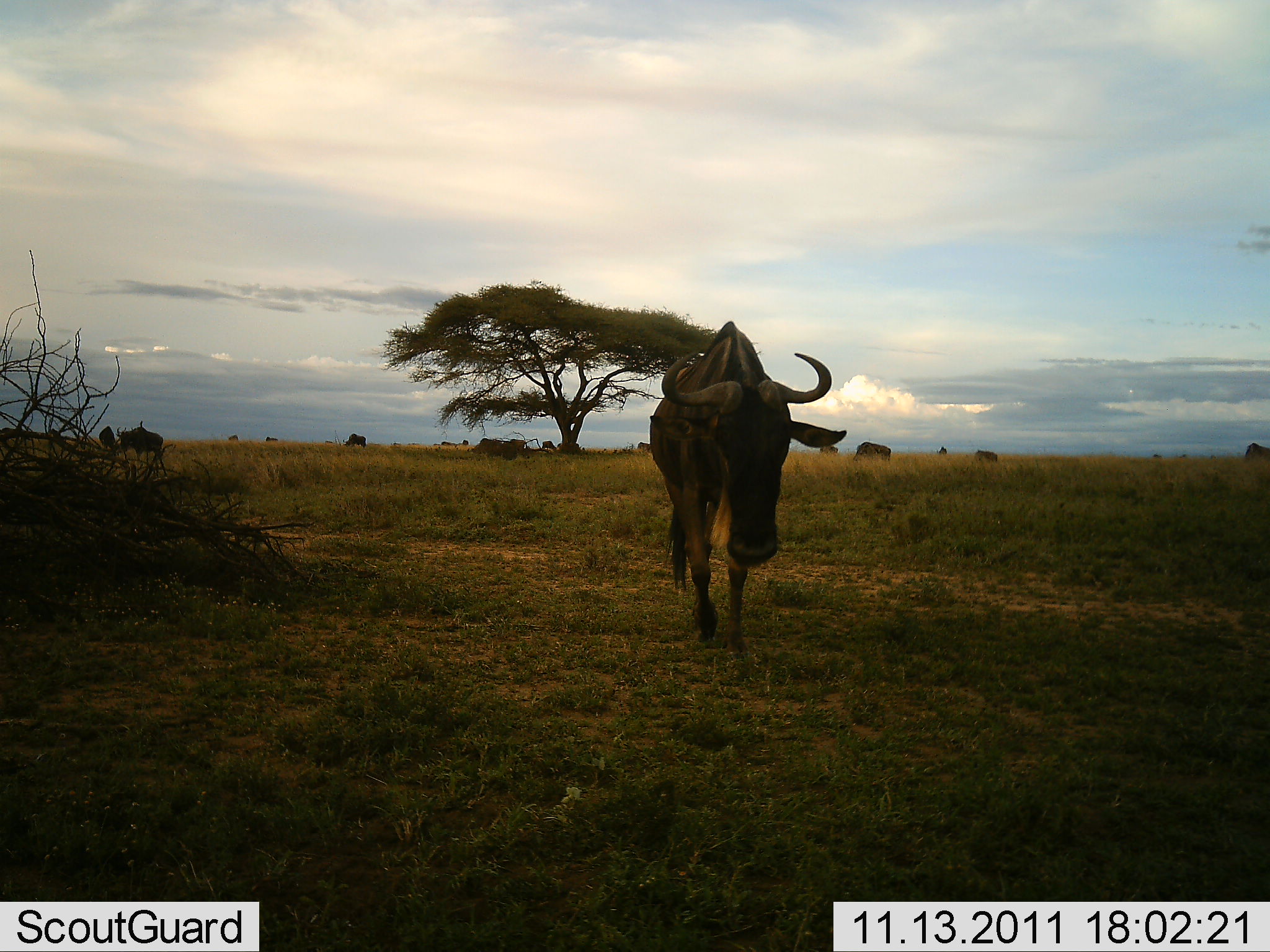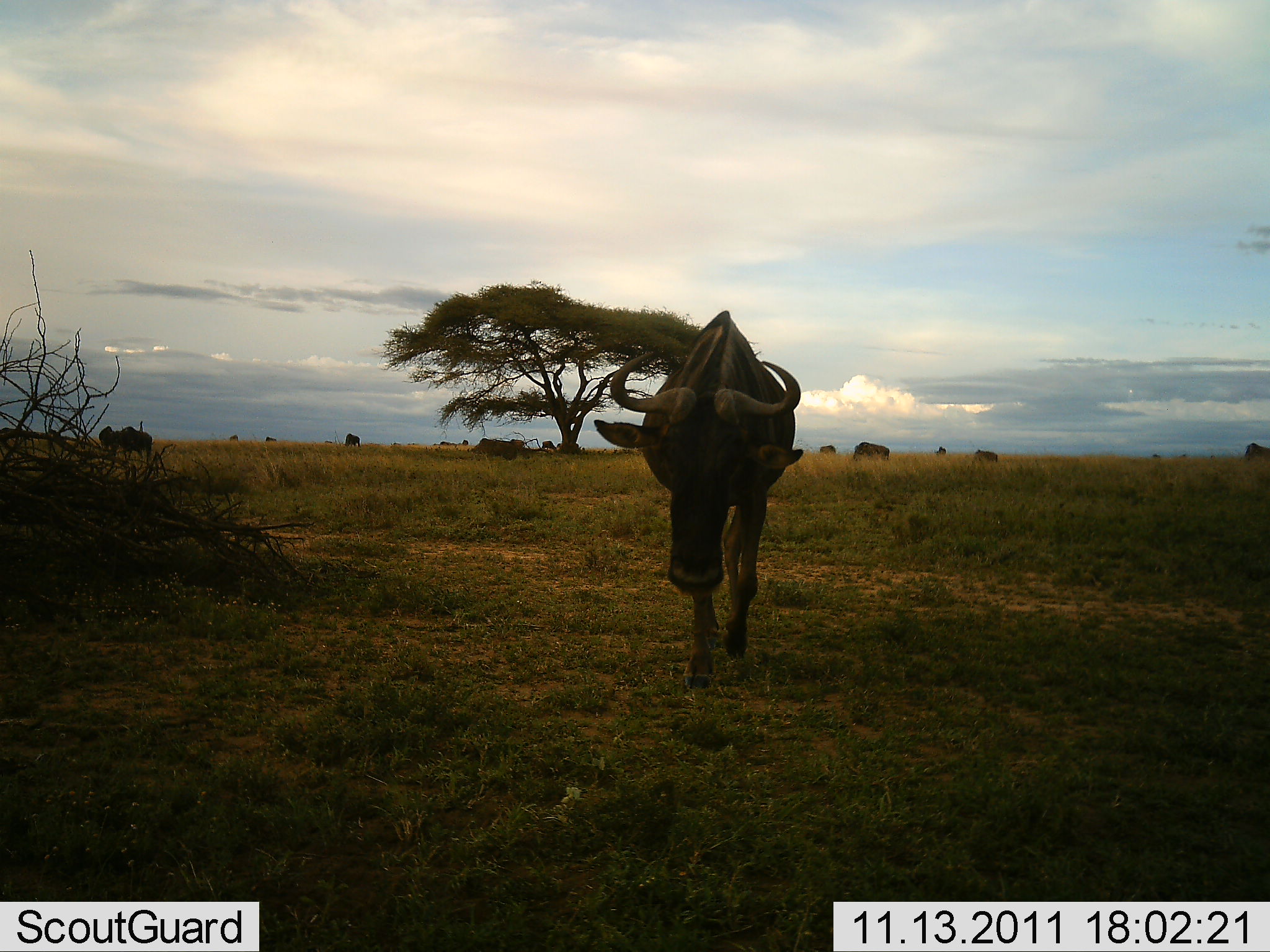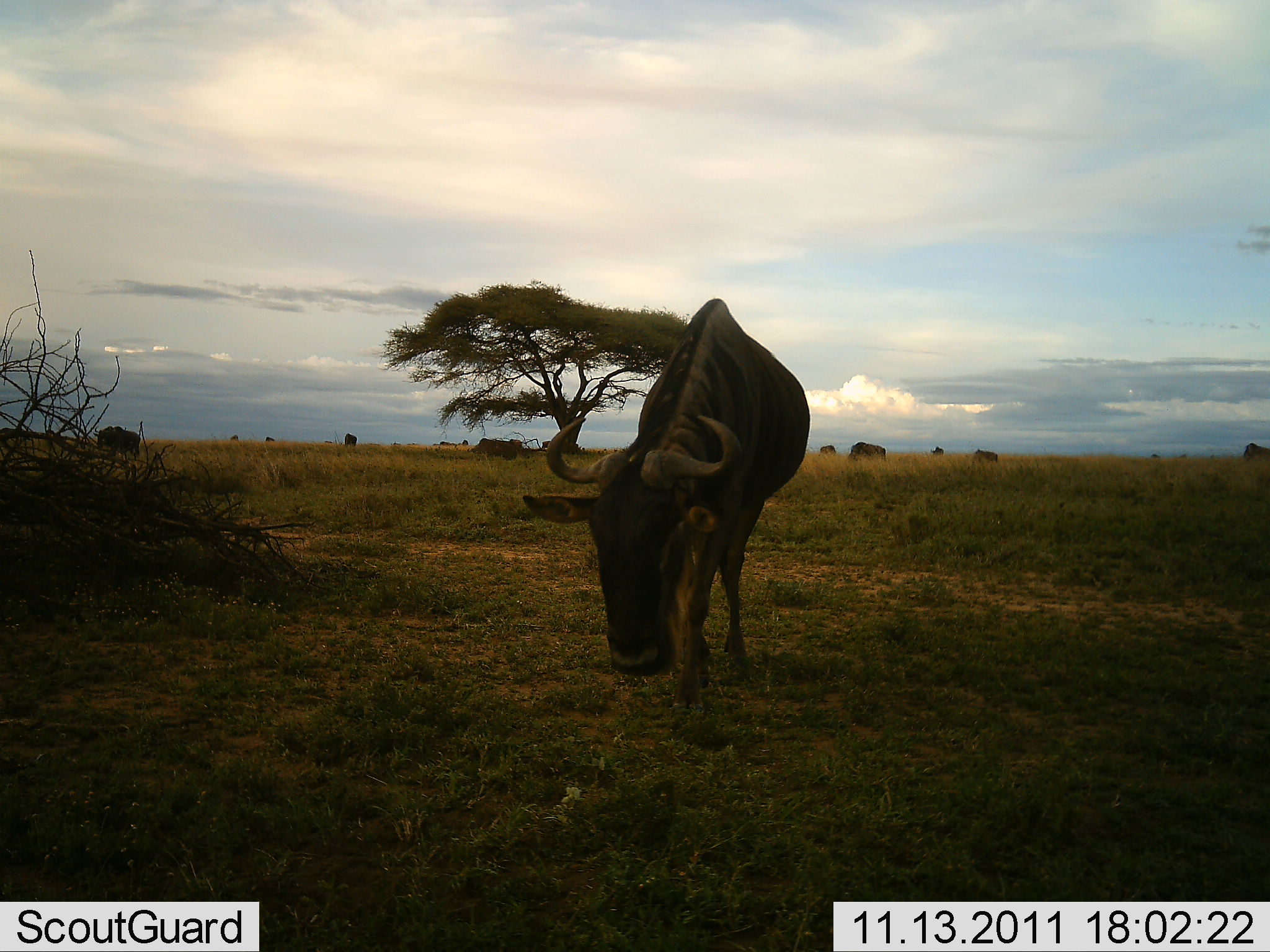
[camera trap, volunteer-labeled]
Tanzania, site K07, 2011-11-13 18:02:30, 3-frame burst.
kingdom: Animalia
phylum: Chordata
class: Mammalia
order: Artiodactyla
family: Bovidae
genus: Connochaetes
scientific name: Connochaetes taurinus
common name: blue wildebeest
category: wildebeest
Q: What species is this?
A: Wildebeest (blue wildebeest) (Connochaetes taurinus).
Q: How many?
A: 10.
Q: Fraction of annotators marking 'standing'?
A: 62%.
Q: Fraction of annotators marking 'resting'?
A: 0%.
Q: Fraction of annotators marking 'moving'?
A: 92%.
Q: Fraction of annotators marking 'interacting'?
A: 0%.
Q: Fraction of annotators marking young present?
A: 0%.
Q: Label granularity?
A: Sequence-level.